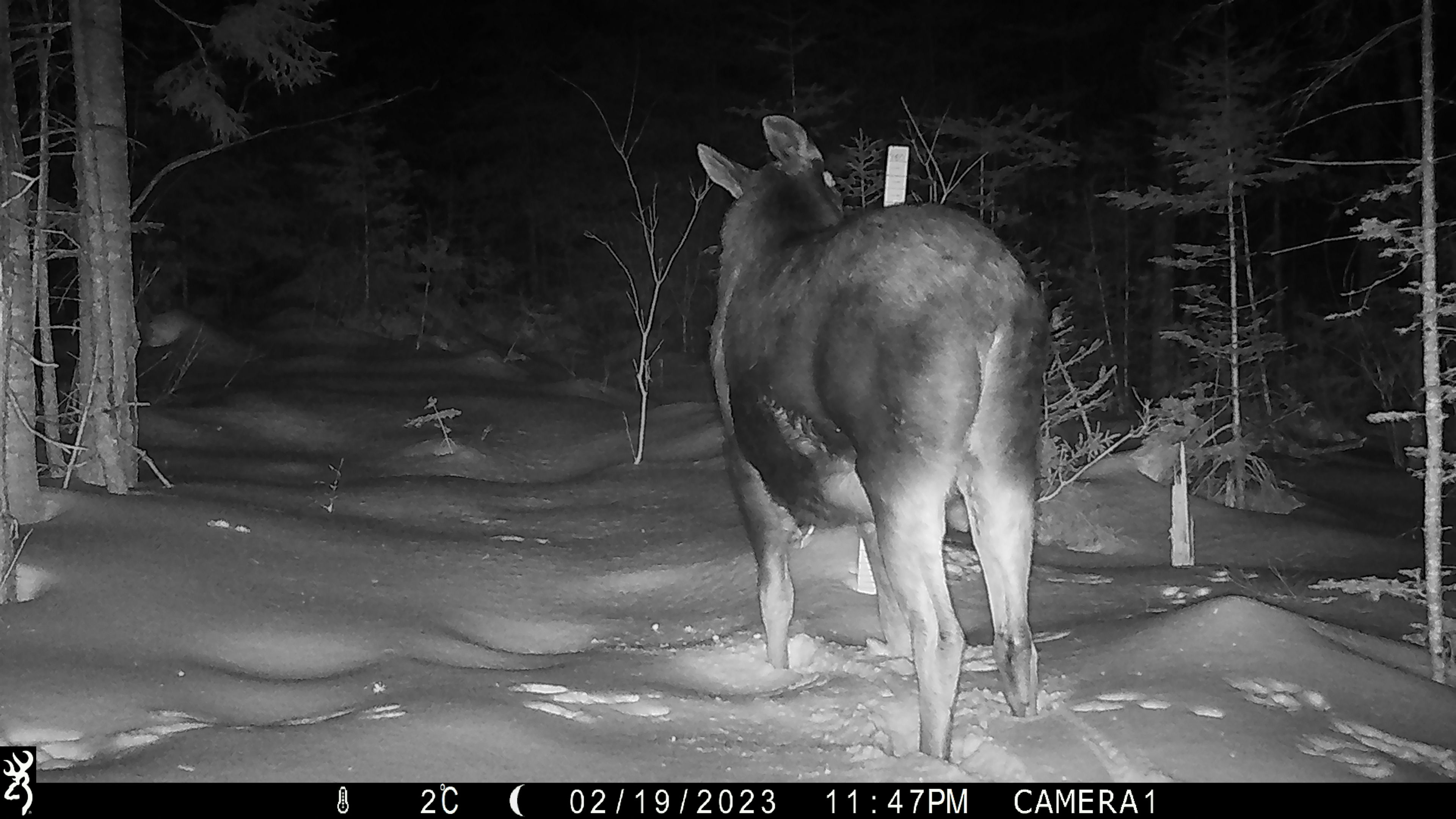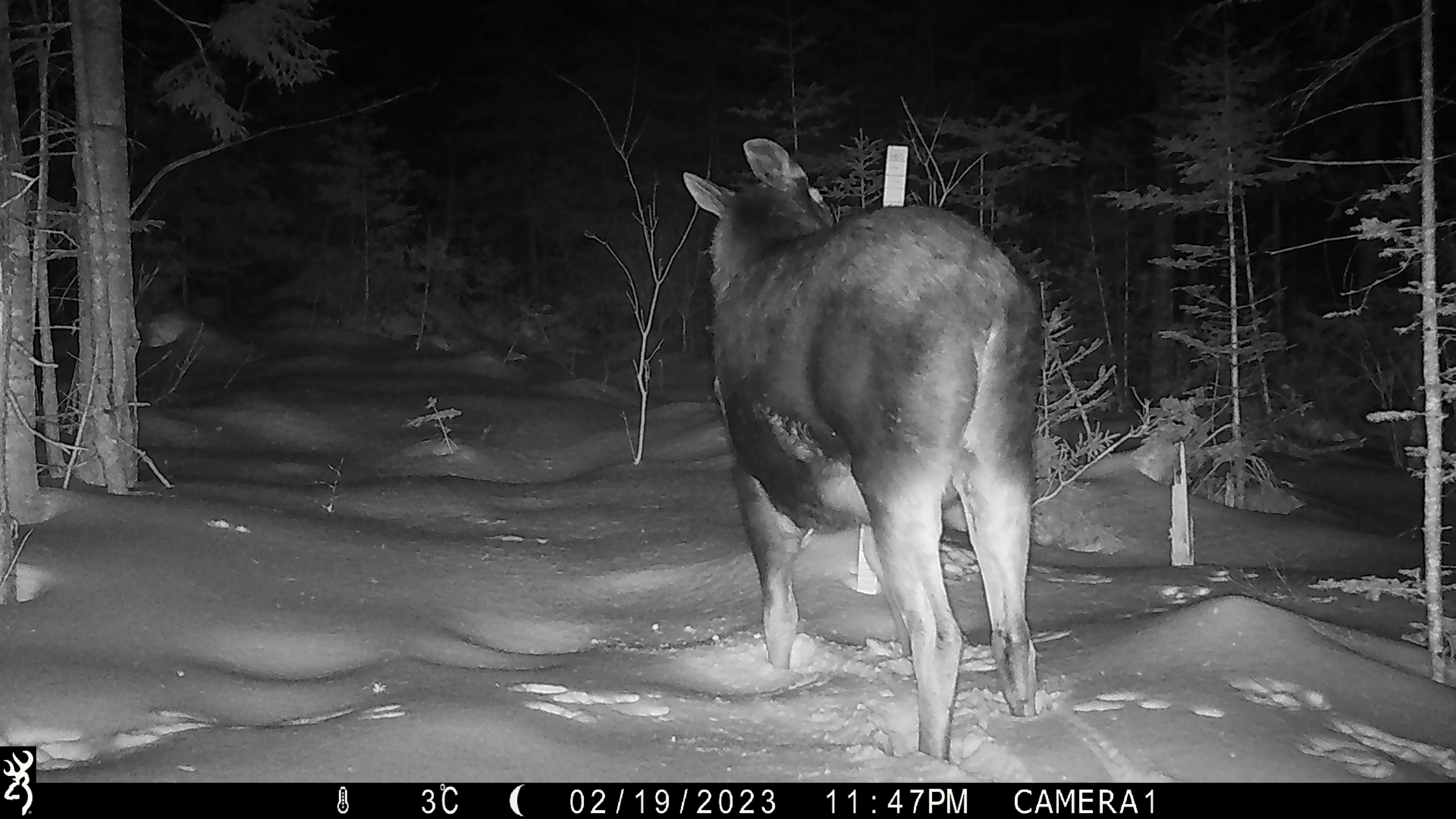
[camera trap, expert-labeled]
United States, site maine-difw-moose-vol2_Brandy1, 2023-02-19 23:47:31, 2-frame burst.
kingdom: Animalia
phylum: Chordata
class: Mammalia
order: Artiodactyla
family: Cervidae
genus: Alces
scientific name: Alces alces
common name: moose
Moose (Alces alces).